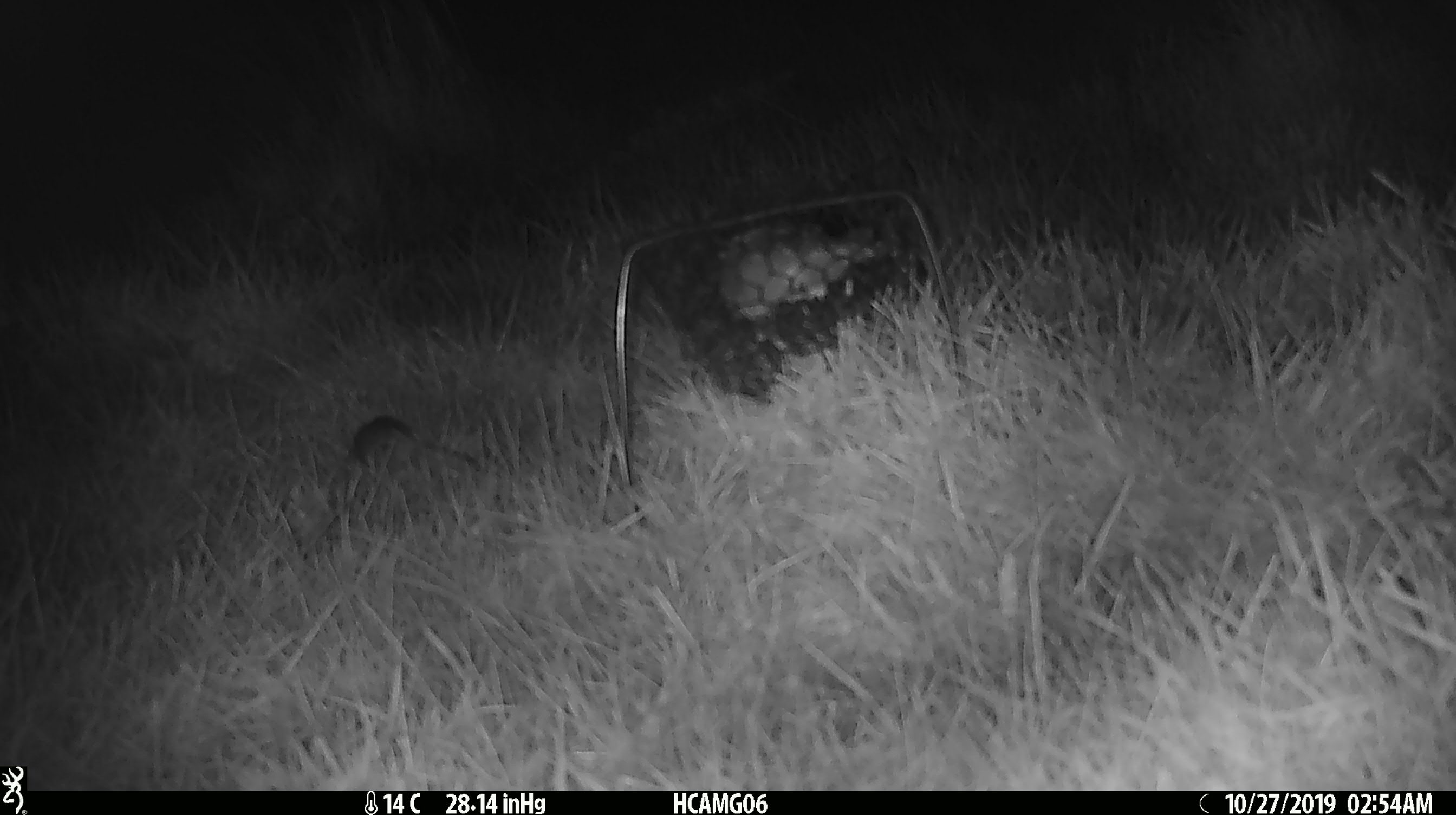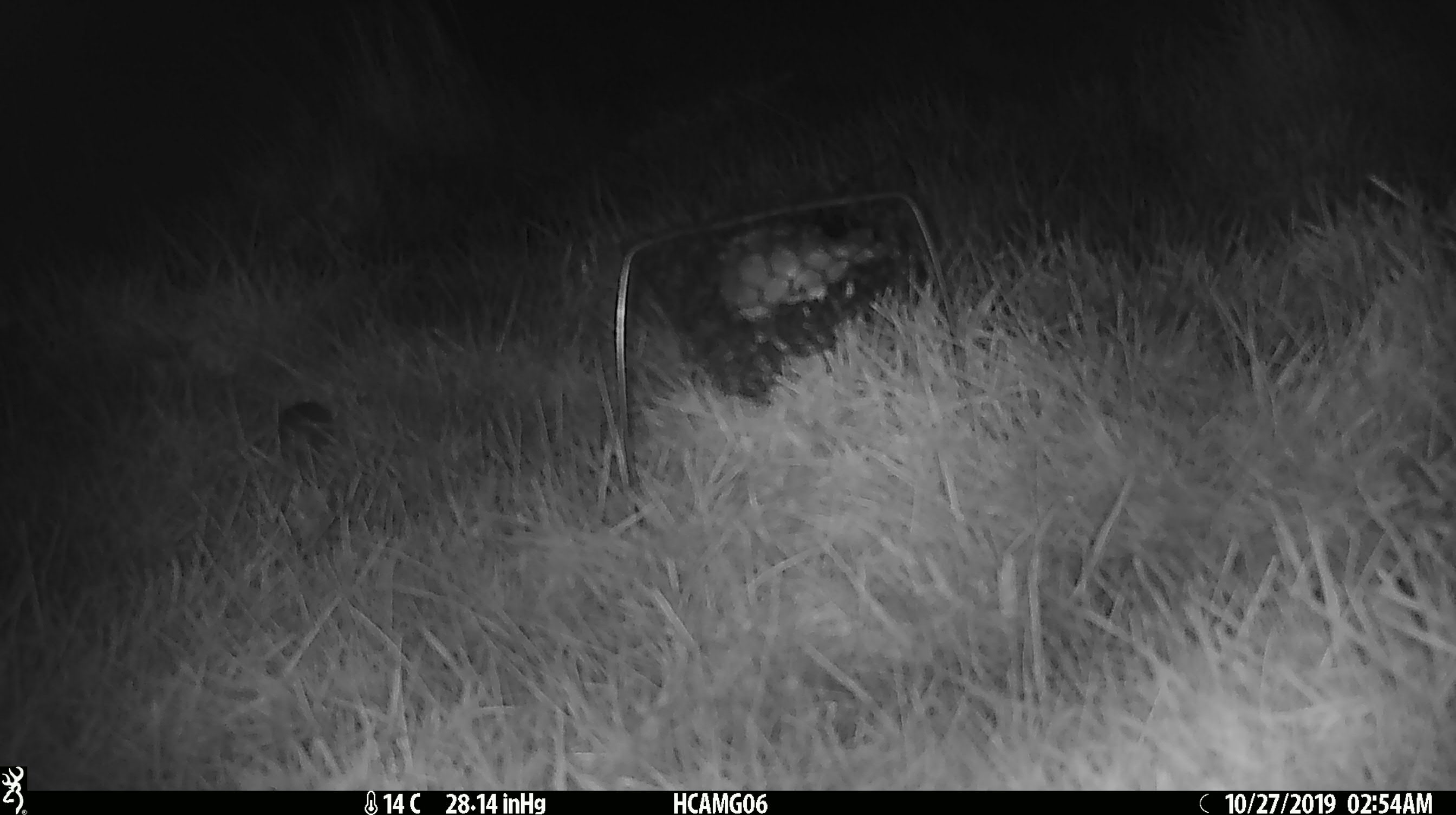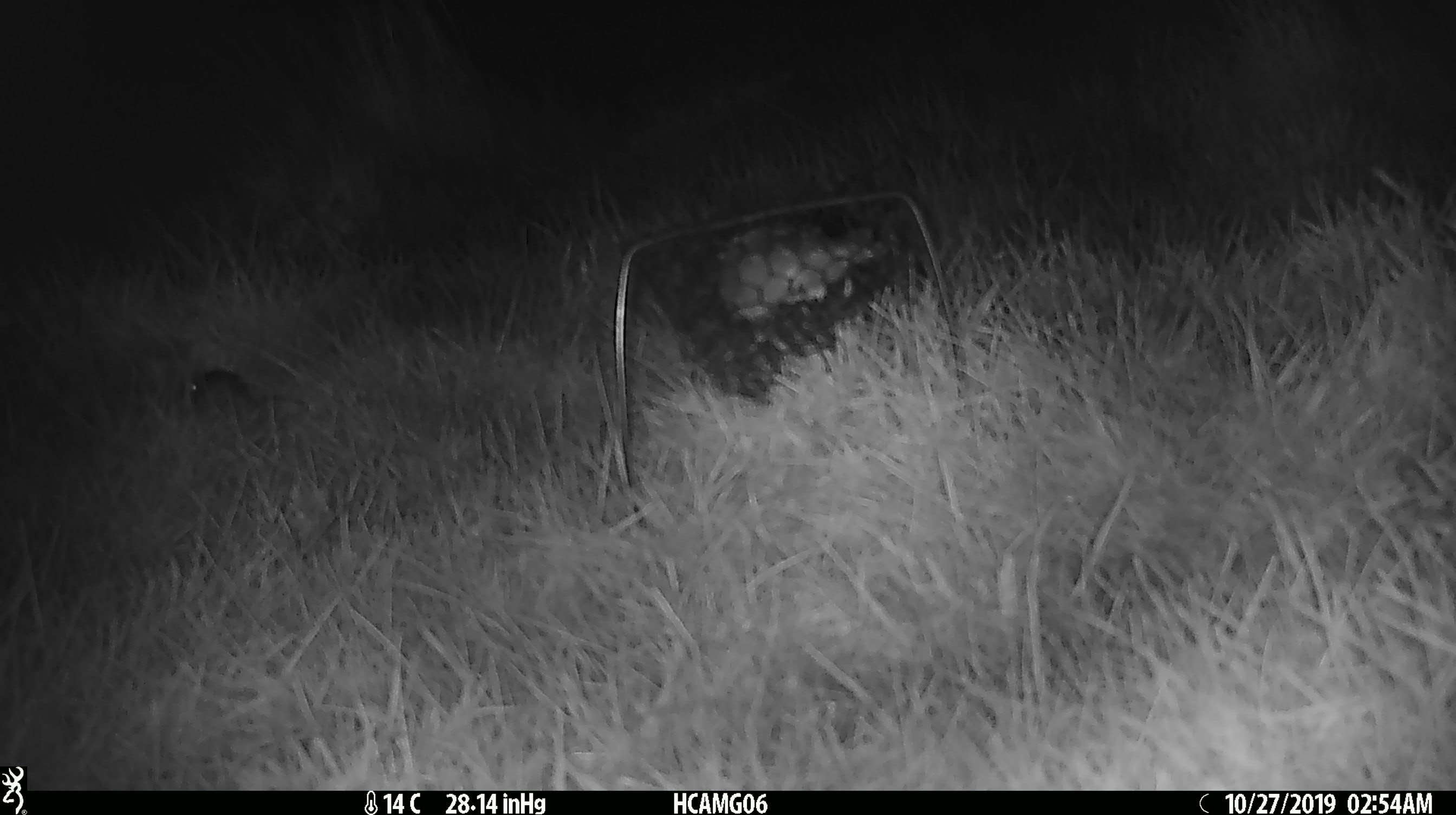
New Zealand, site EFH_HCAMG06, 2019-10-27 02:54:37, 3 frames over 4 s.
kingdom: Animalia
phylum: Chordata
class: Mammalia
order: Rodentia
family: Muridae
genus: Mus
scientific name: Mus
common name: mouse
Mouse (Mus).